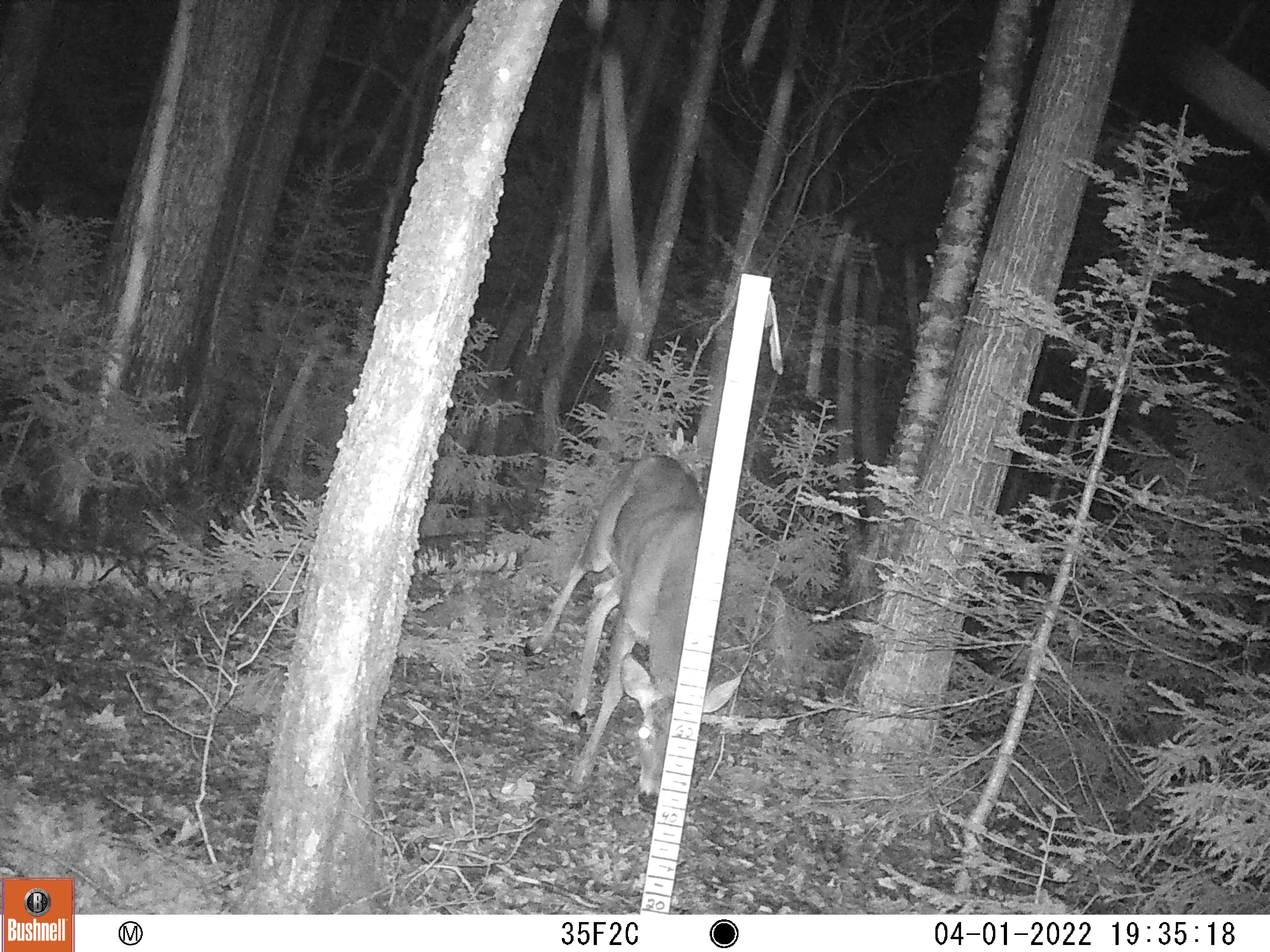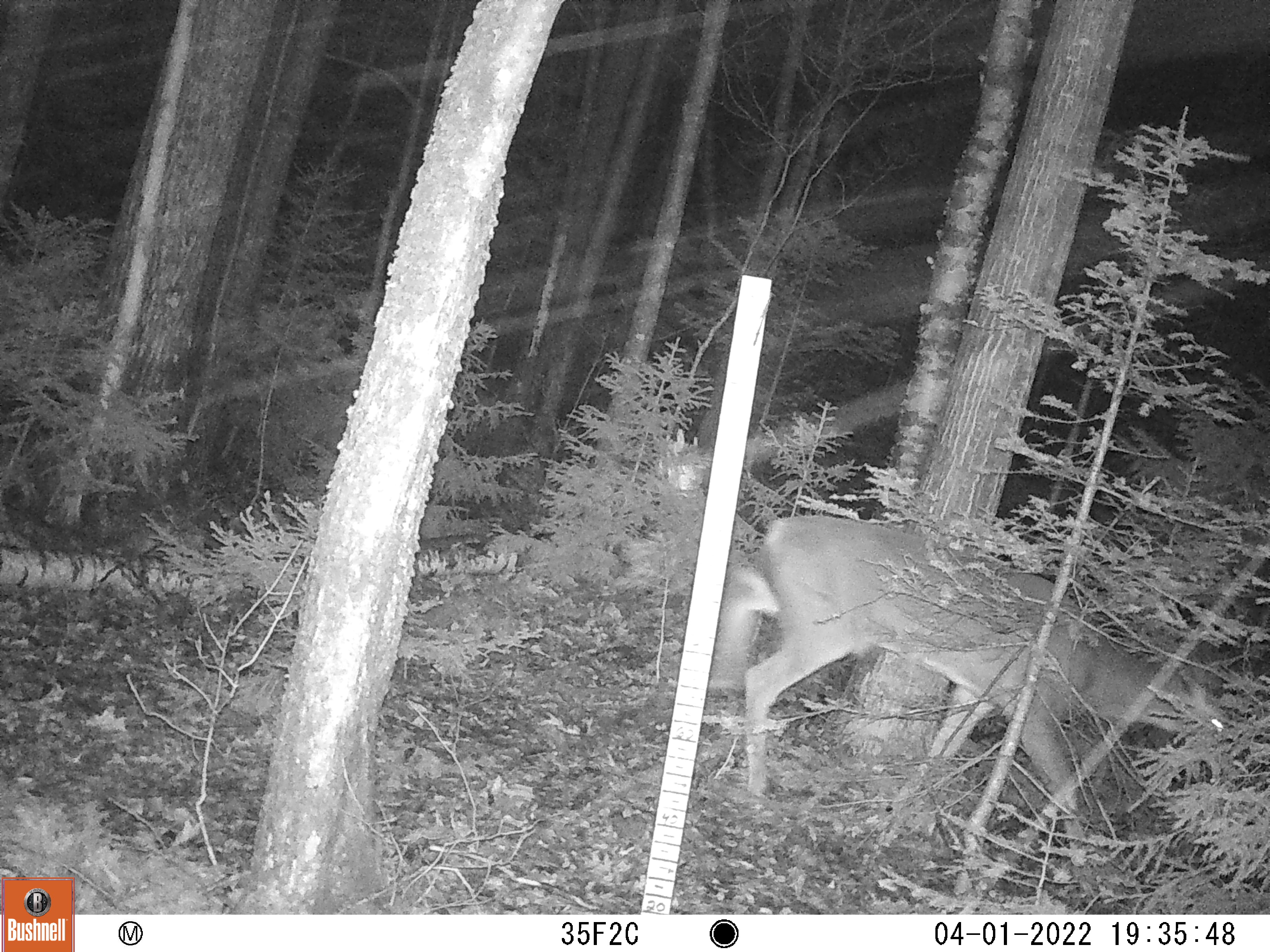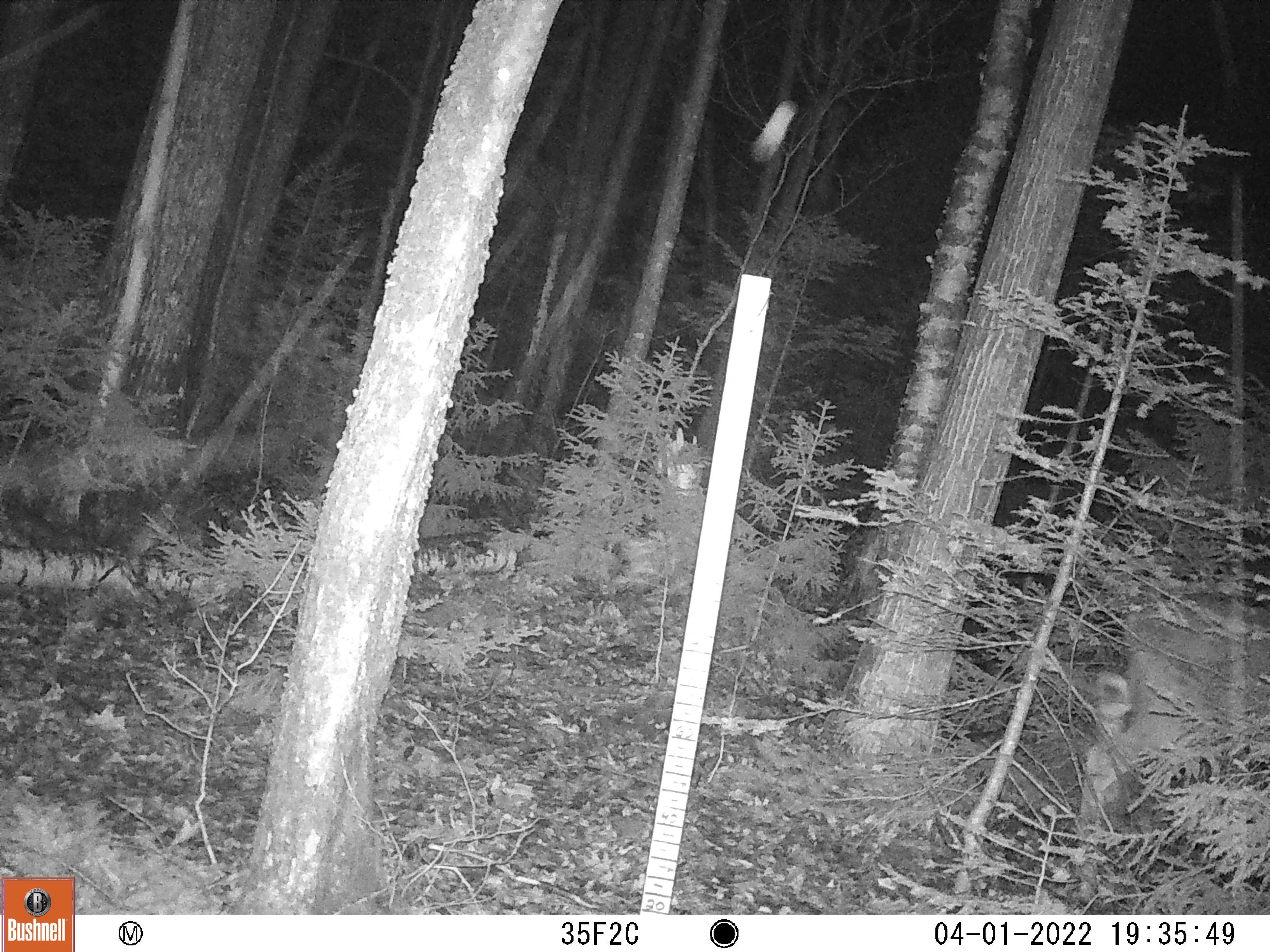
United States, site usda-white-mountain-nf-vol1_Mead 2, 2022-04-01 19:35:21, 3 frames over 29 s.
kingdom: Animalia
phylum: Chordata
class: Mammalia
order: Artiodactyla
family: Cervidae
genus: Odocoileus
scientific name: Odocoileus virginianus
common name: white-tailed deer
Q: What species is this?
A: White-tailed deer (Odocoileus virginianus).